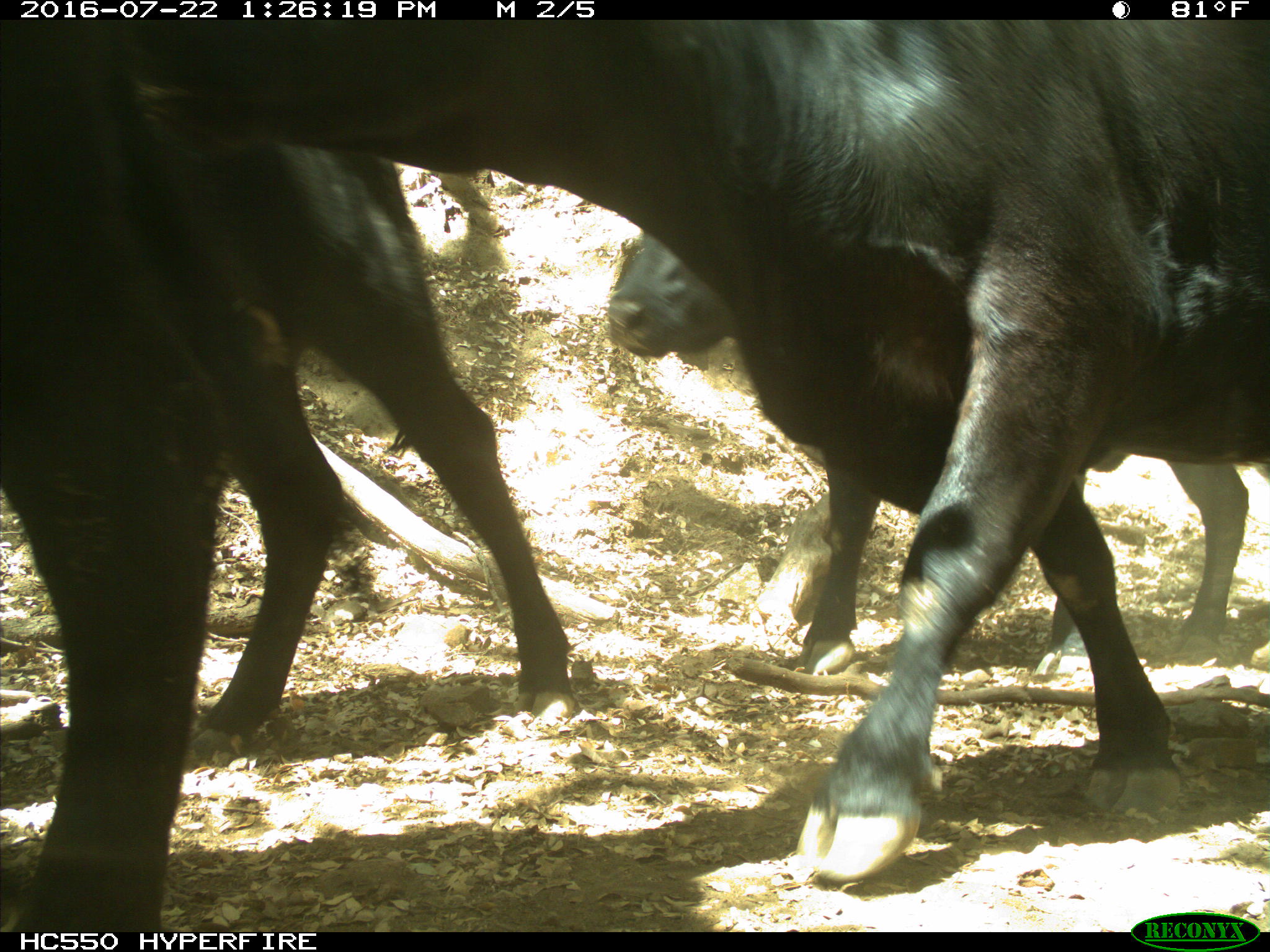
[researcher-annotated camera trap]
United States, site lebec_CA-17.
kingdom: Animalia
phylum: Chordata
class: Mammalia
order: Artiodactyla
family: Bovidae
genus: Bos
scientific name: Bos taurus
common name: domestic cow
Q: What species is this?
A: Bos taurus (domestic cow).